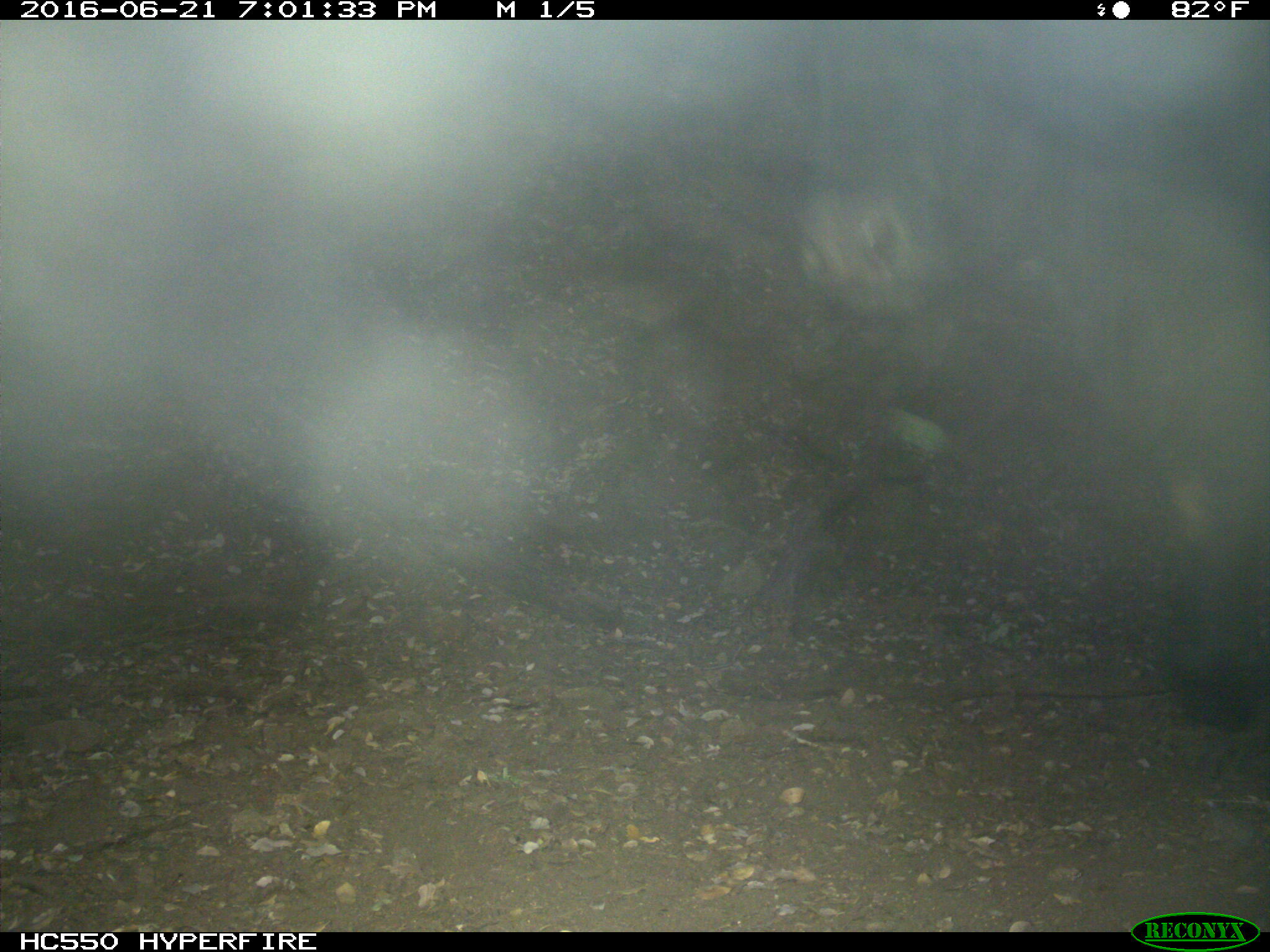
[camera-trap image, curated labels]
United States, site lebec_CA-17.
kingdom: Animalia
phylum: Chordata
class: Mammalia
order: Artiodactyla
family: Bovidae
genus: Bos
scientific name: Bos taurus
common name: domestic cow